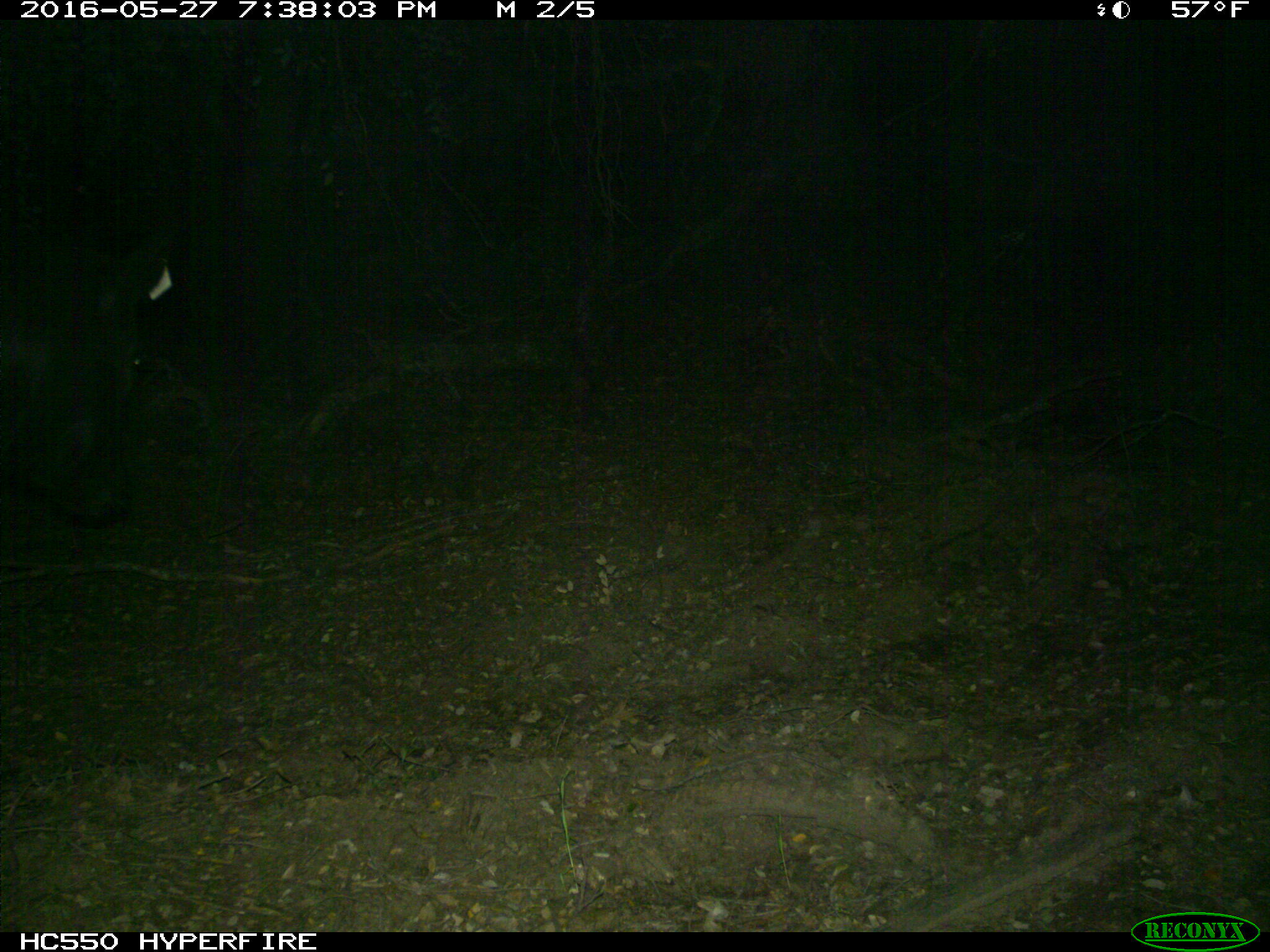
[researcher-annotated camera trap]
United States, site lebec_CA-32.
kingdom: Animalia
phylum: Chordata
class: Mammalia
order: Artiodactyla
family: Bovidae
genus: Bos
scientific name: Bos taurus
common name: domestic cow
Bos taurus (domestic cow).